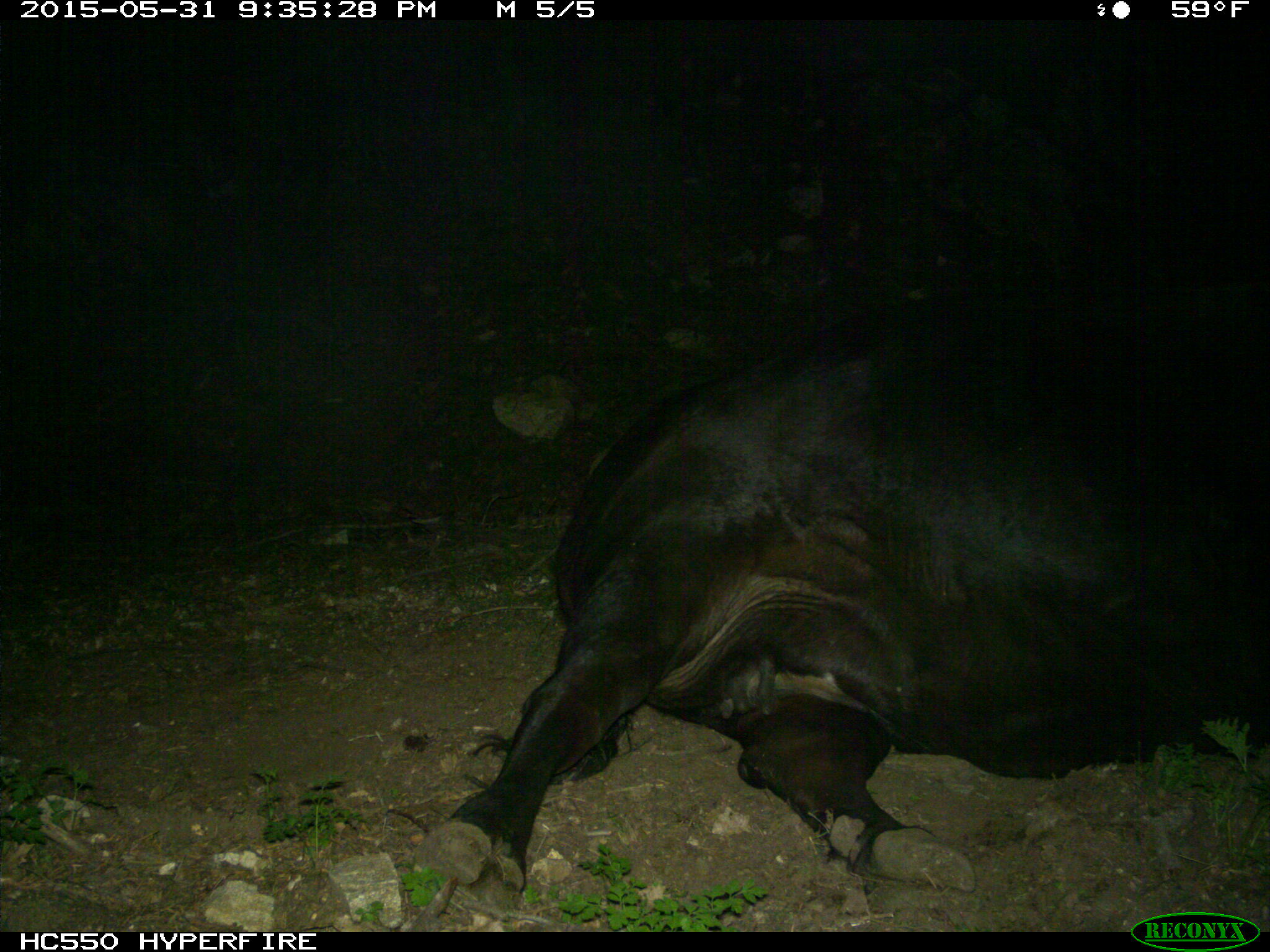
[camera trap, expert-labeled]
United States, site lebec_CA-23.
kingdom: Animalia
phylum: Chordata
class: Mammalia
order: Artiodactyla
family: Bovidae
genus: Bos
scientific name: Bos taurus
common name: domestic cow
Bos taurus (domestic cow).